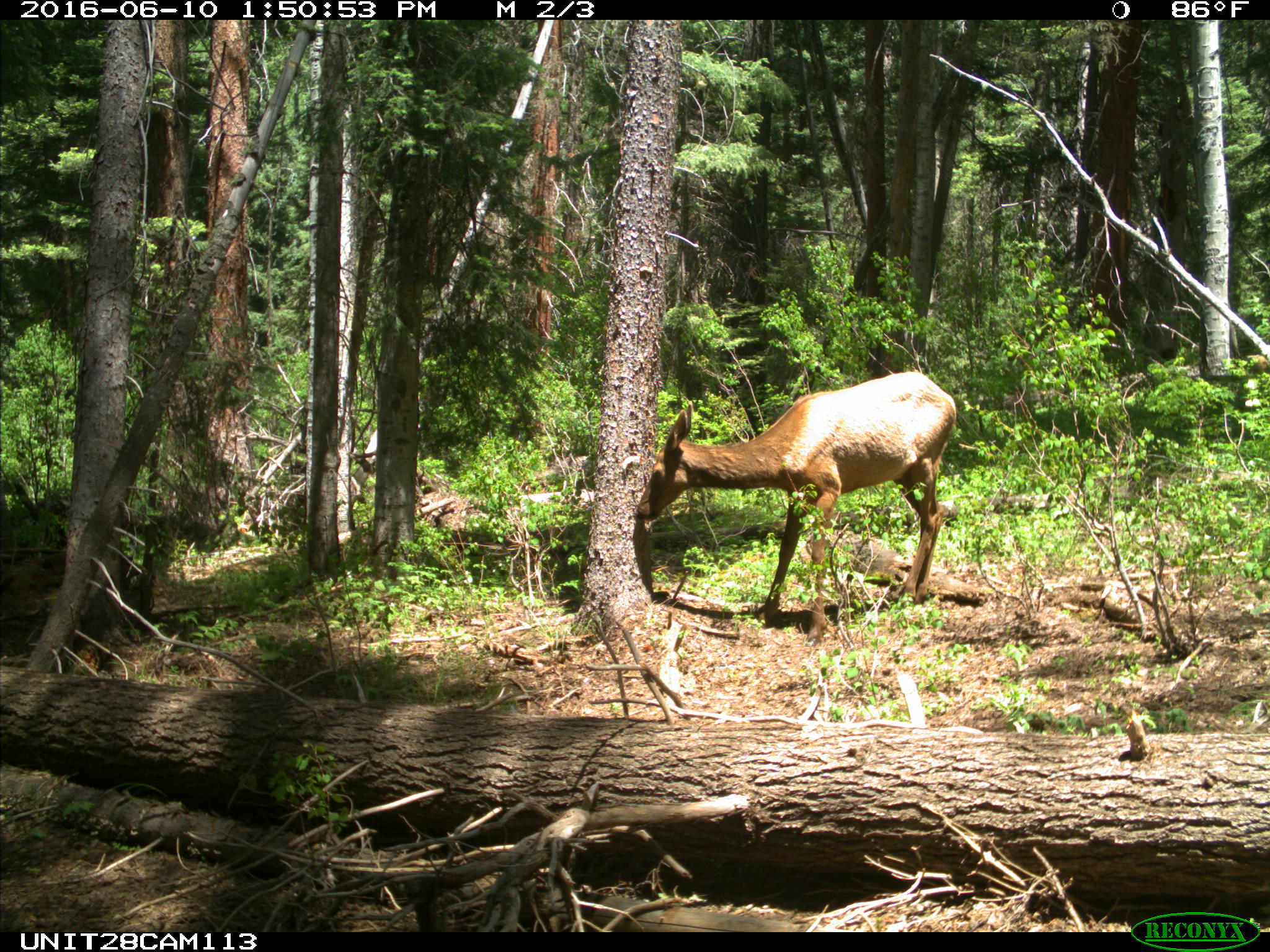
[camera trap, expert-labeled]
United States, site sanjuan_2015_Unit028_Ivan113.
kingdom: Animalia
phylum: Chordata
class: Mammalia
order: Artiodactyla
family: Cervidae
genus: Cervus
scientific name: Cervus elaphus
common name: red deer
Cervus elaphus (red deer).